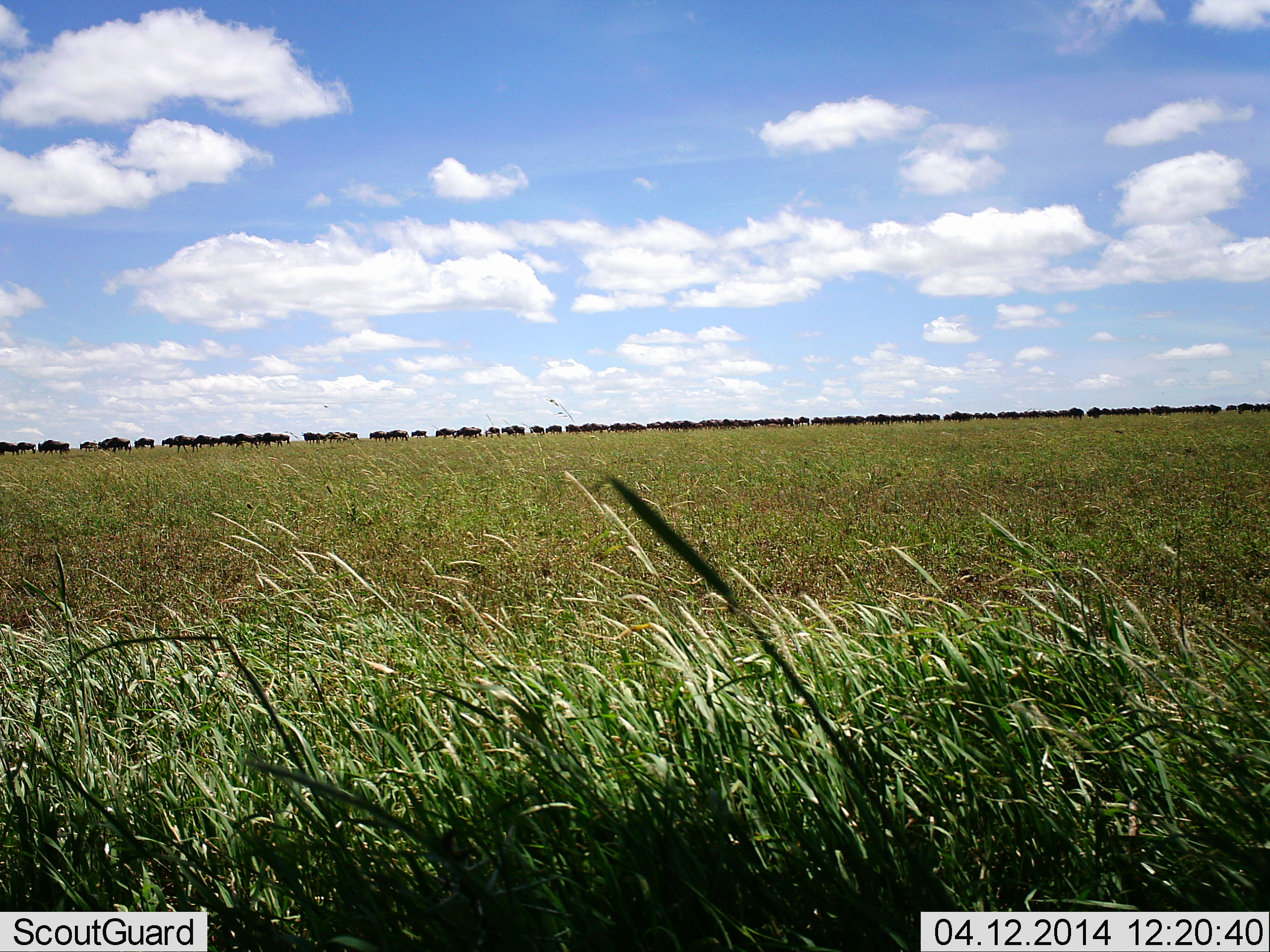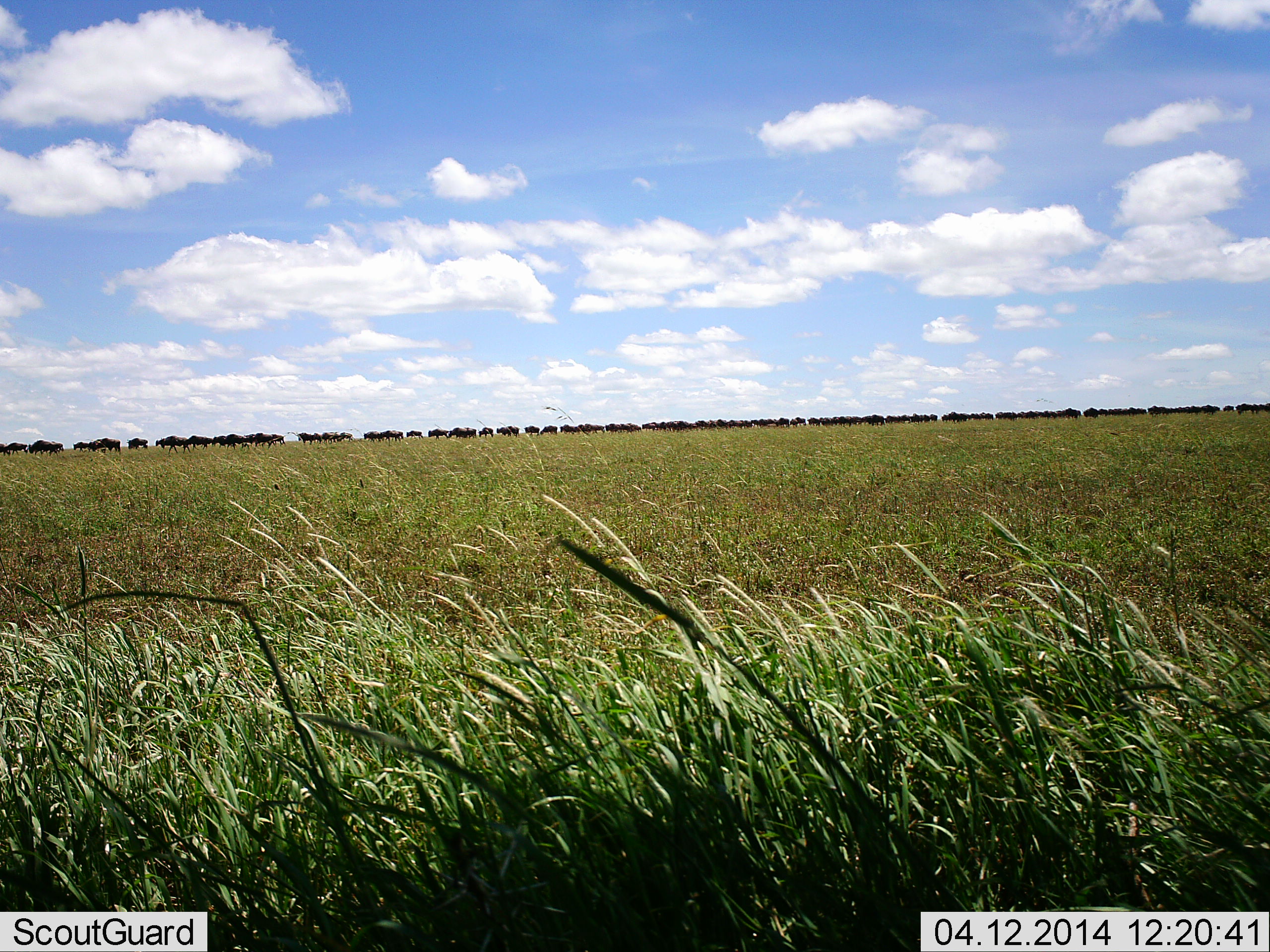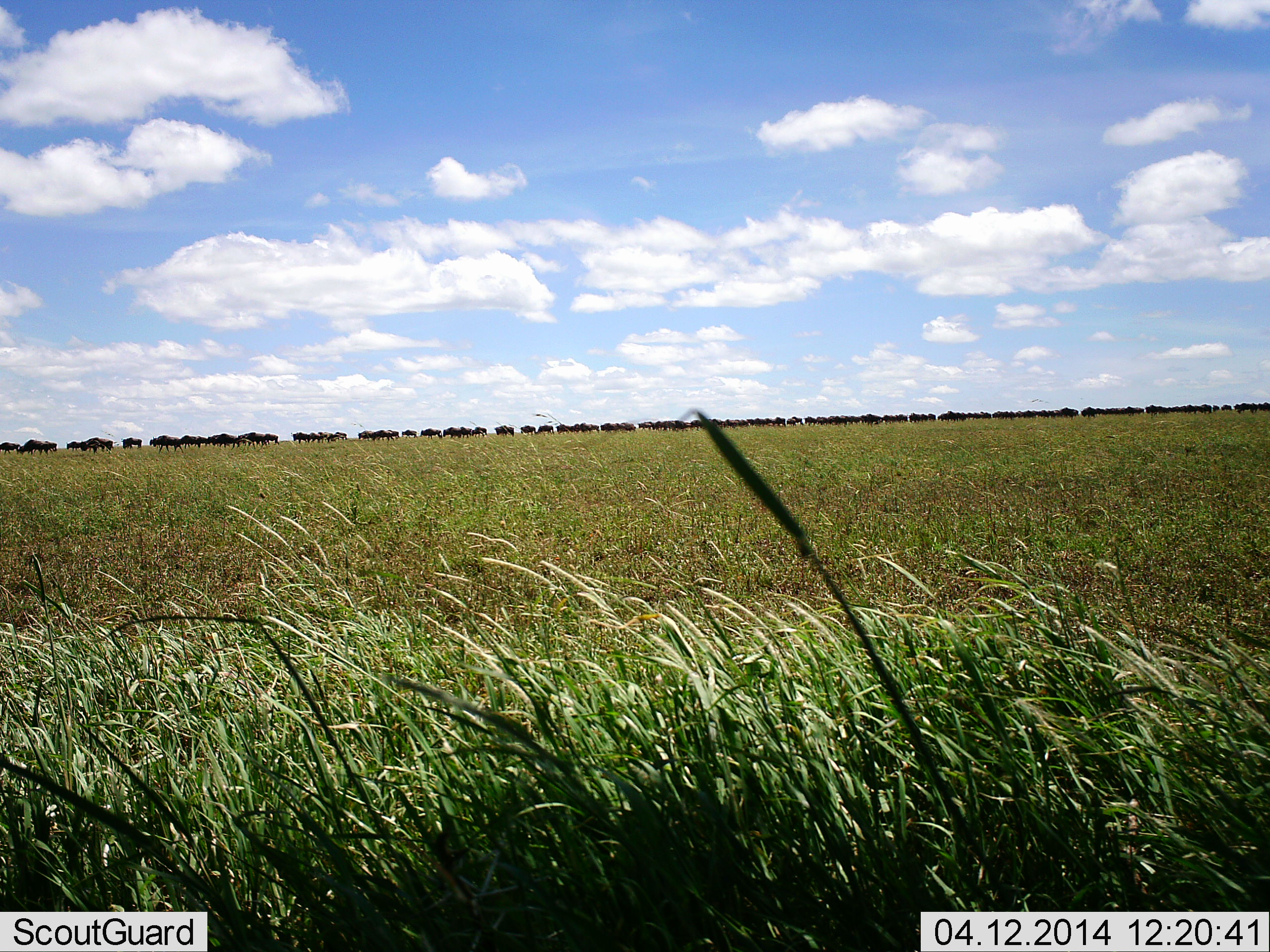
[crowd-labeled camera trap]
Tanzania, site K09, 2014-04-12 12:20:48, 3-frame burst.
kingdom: Animalia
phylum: Chordata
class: Mammalia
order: Artiodactyla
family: Bovidae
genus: Connochaetes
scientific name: Connochaetes taurinus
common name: blue wildebeest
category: wildebeest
Wildebeest (blue wildebeest) (Connochaetes taurinus), count 51+. Behavior (volunteer vote fractions): standing 0%, resting 0%, moving 100%, interacting 0%. Young present (vote fraction): 0%. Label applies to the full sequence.